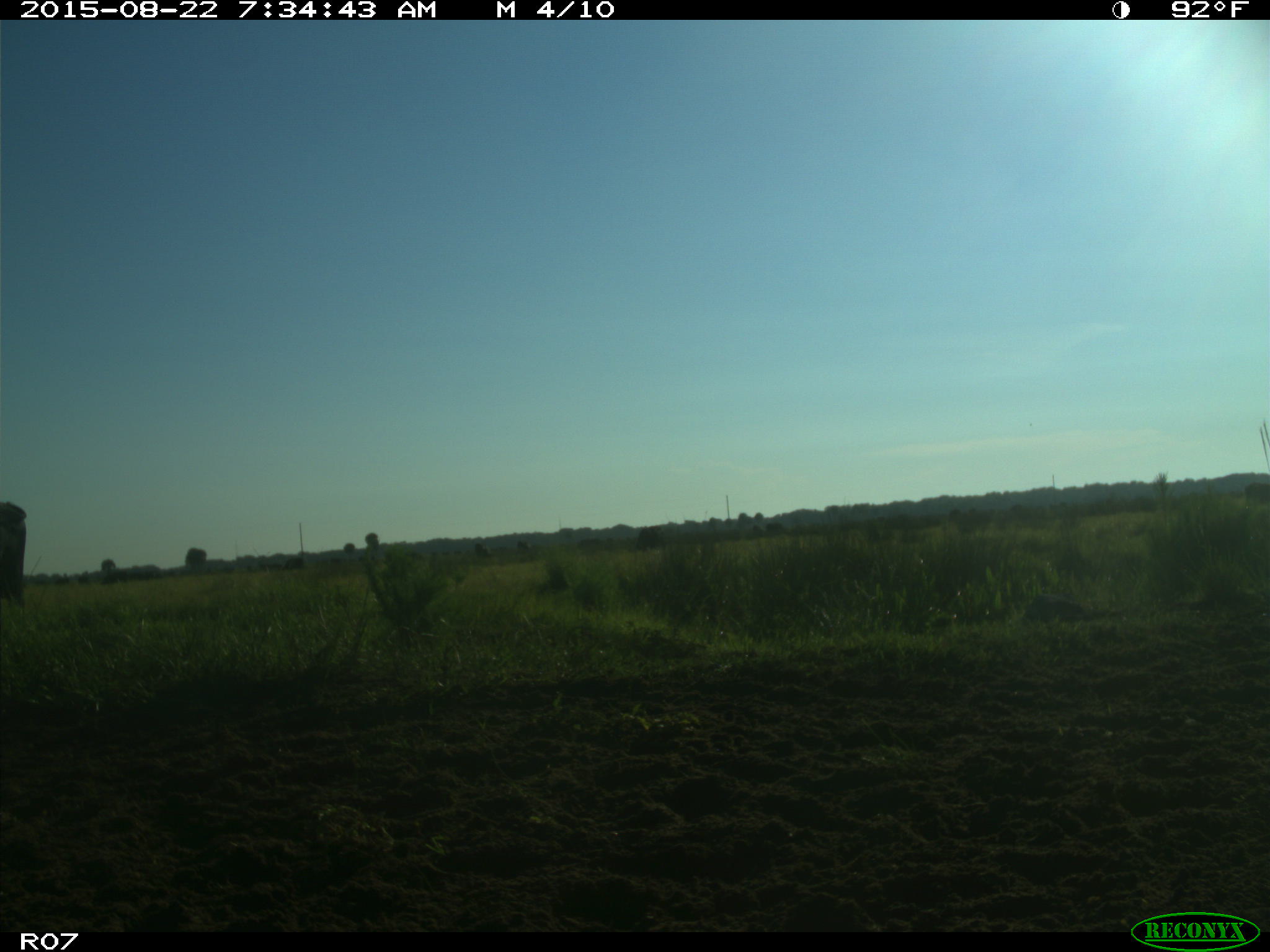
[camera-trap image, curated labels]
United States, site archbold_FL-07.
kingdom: Animalia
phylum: Chordata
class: Mammalia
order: Artiodactyla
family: Bovidae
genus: Bos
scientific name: Bos taurus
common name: domestic cow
Bos taurus (domestic cow).